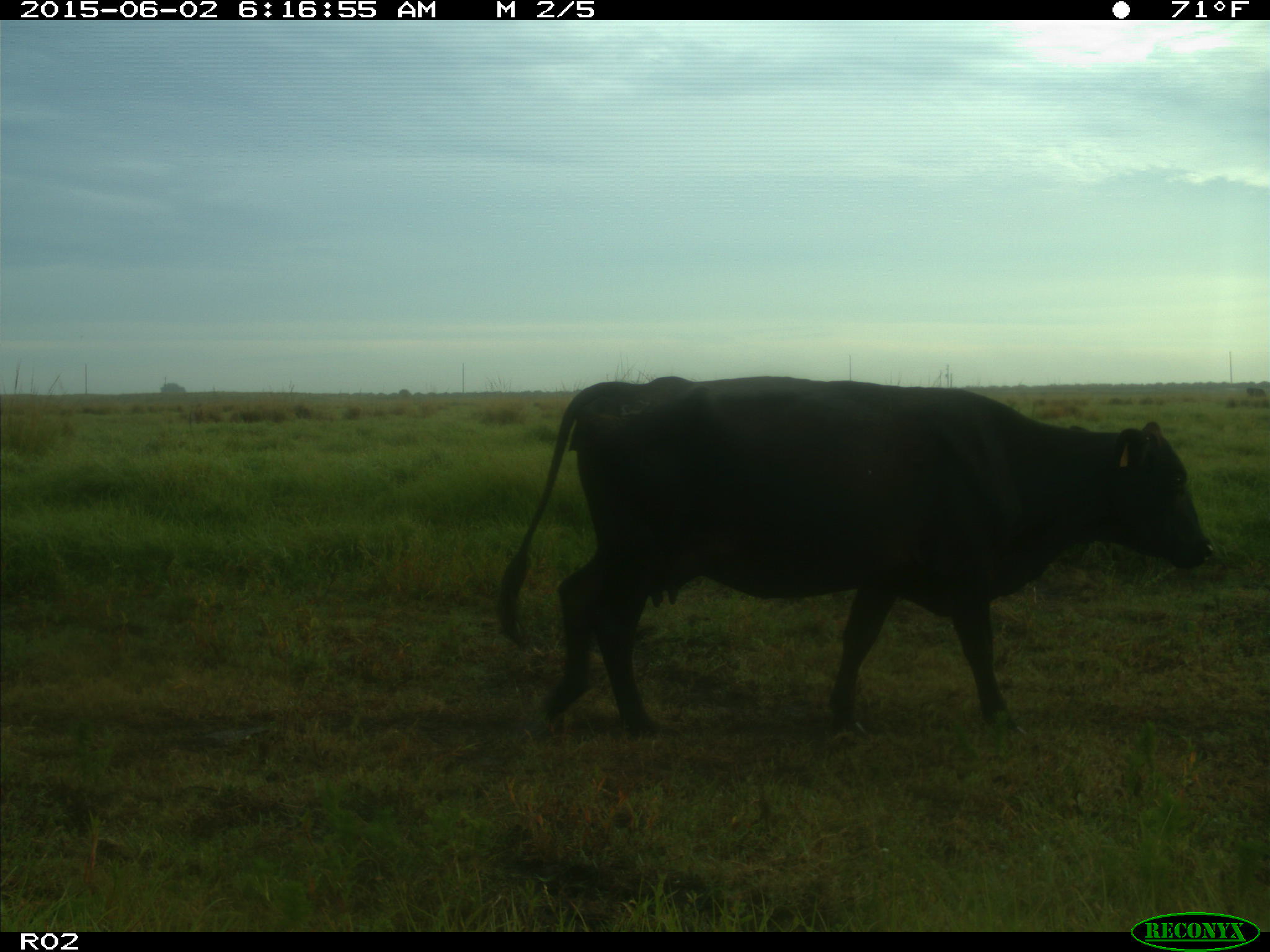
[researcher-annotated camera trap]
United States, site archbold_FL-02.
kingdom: Animalia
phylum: Chordata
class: Mammalia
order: Artiodactyla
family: Bovidae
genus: Bos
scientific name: Bos taurus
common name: domestic cow